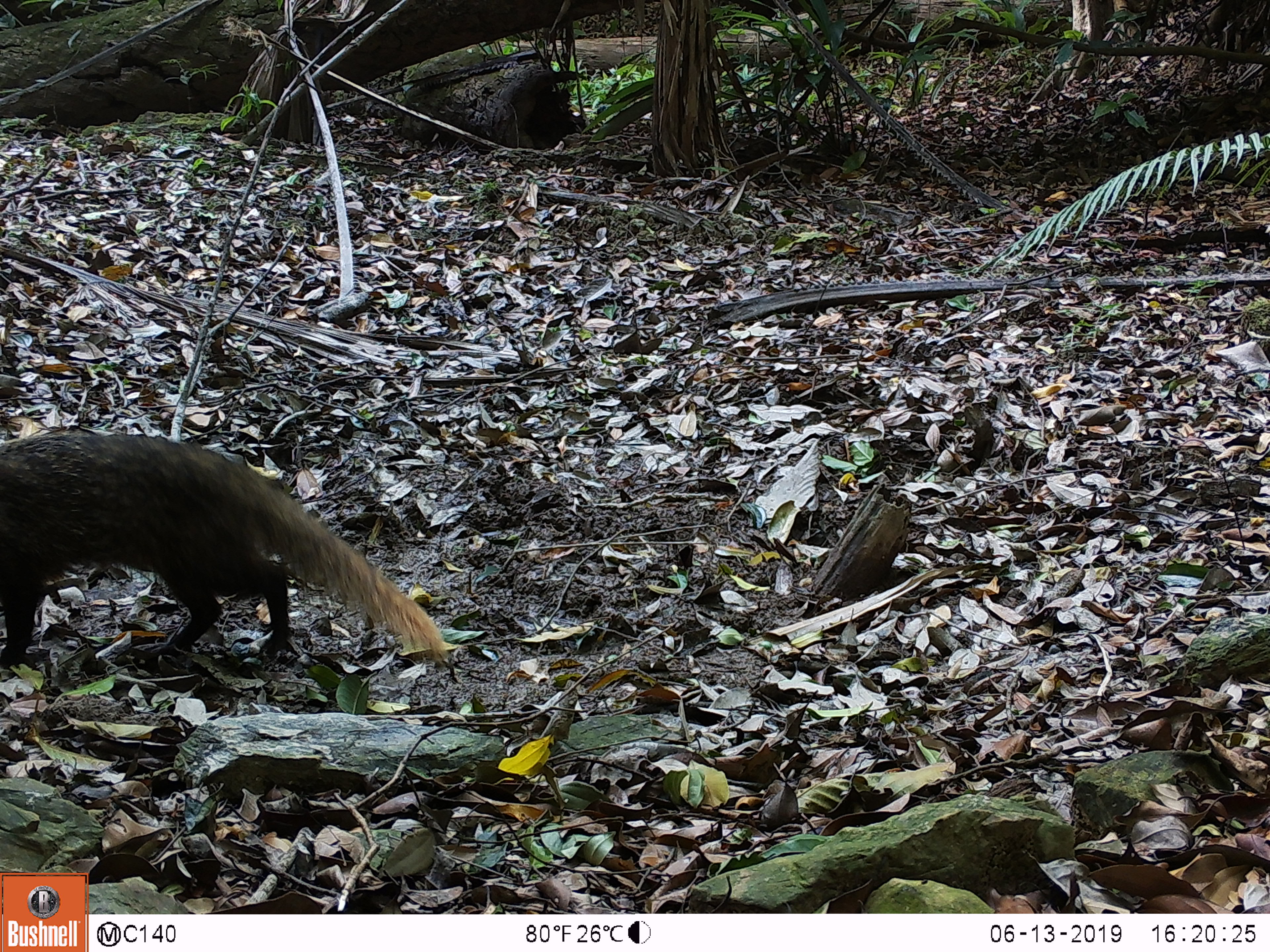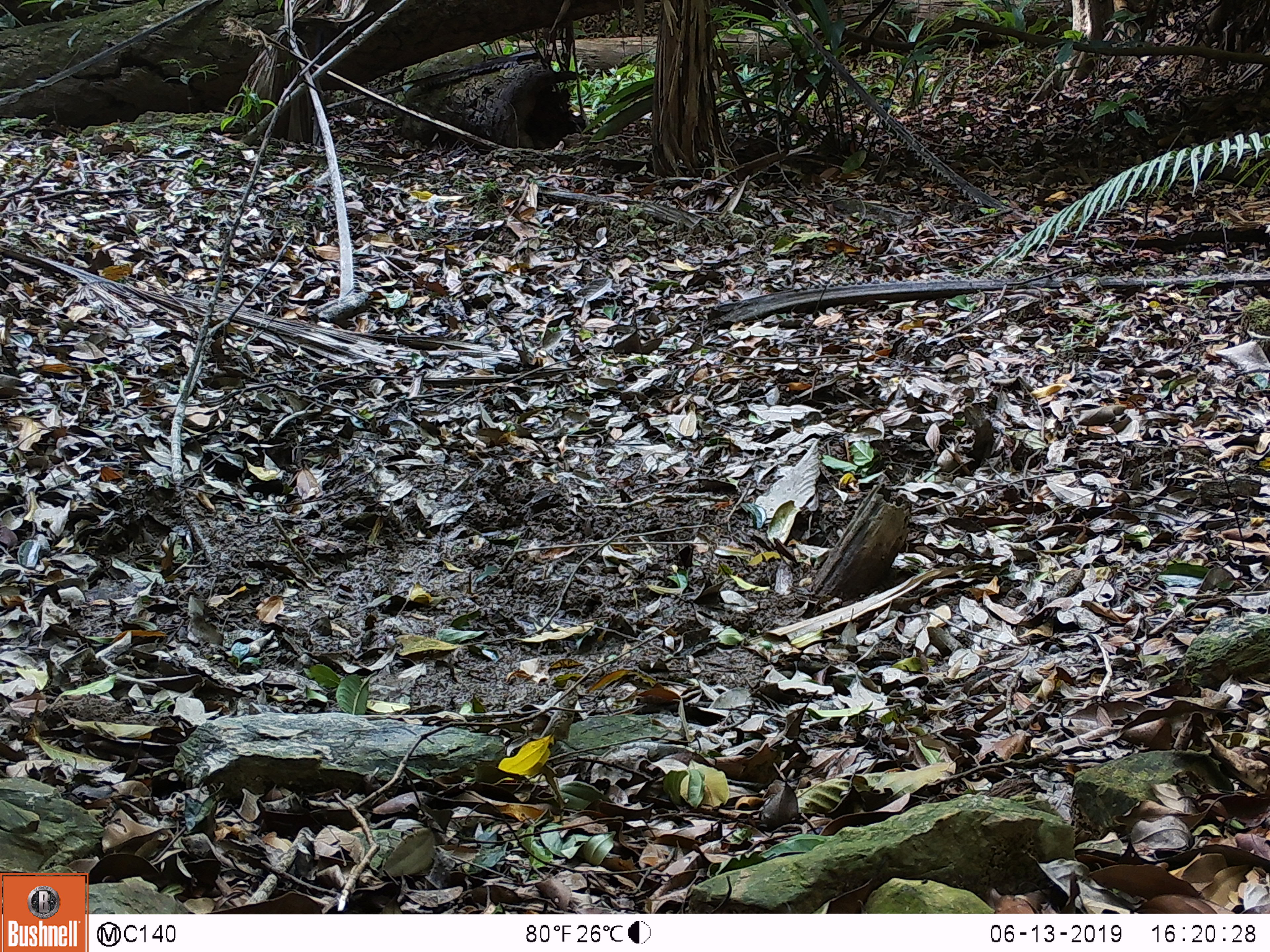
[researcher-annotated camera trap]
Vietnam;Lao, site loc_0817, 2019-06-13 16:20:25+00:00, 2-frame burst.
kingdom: Animalia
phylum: Chordata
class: Mammalia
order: Carnivora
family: Herpestidae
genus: Urva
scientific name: Urva urva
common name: crab-eating mongoose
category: crab eating mongoose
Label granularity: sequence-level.